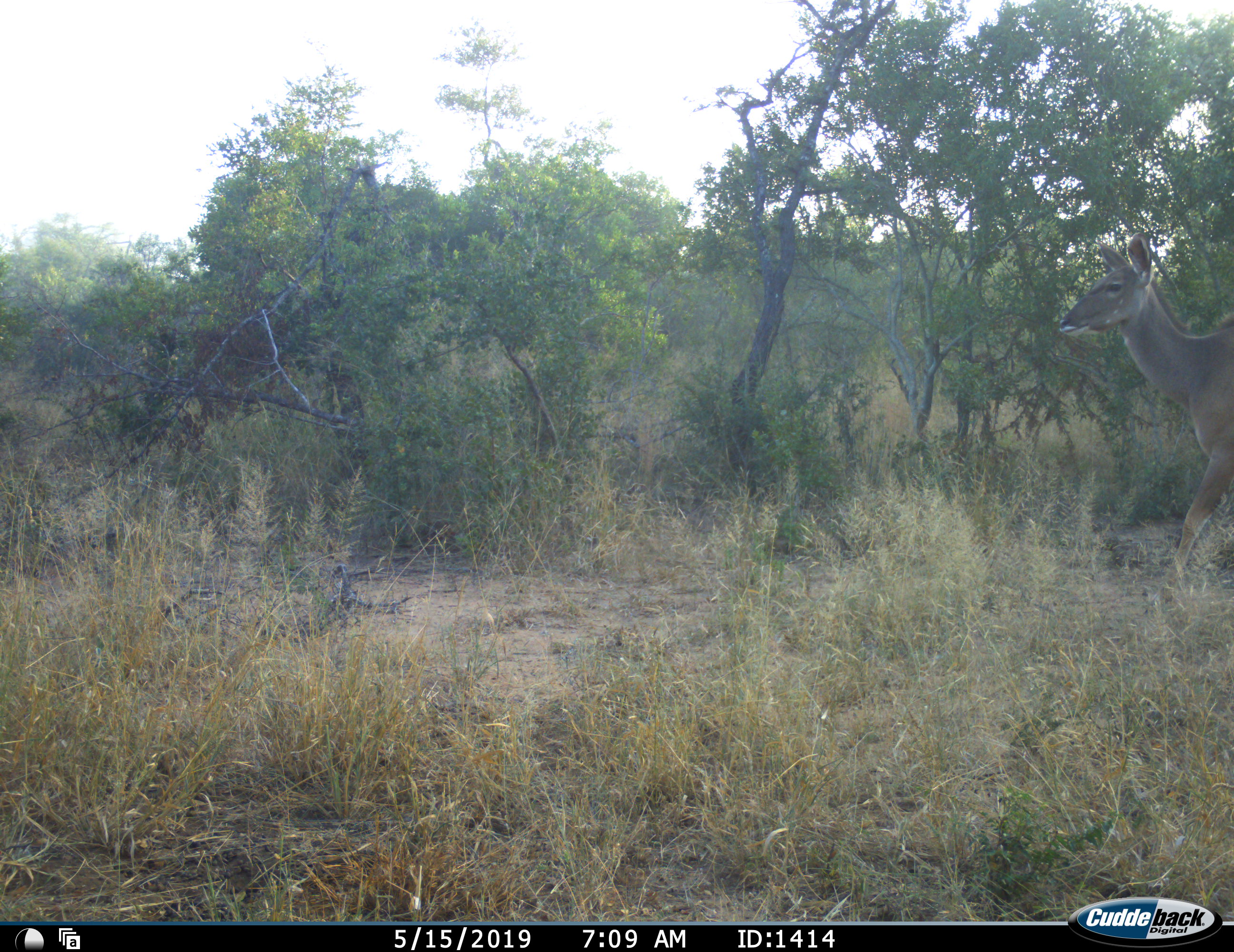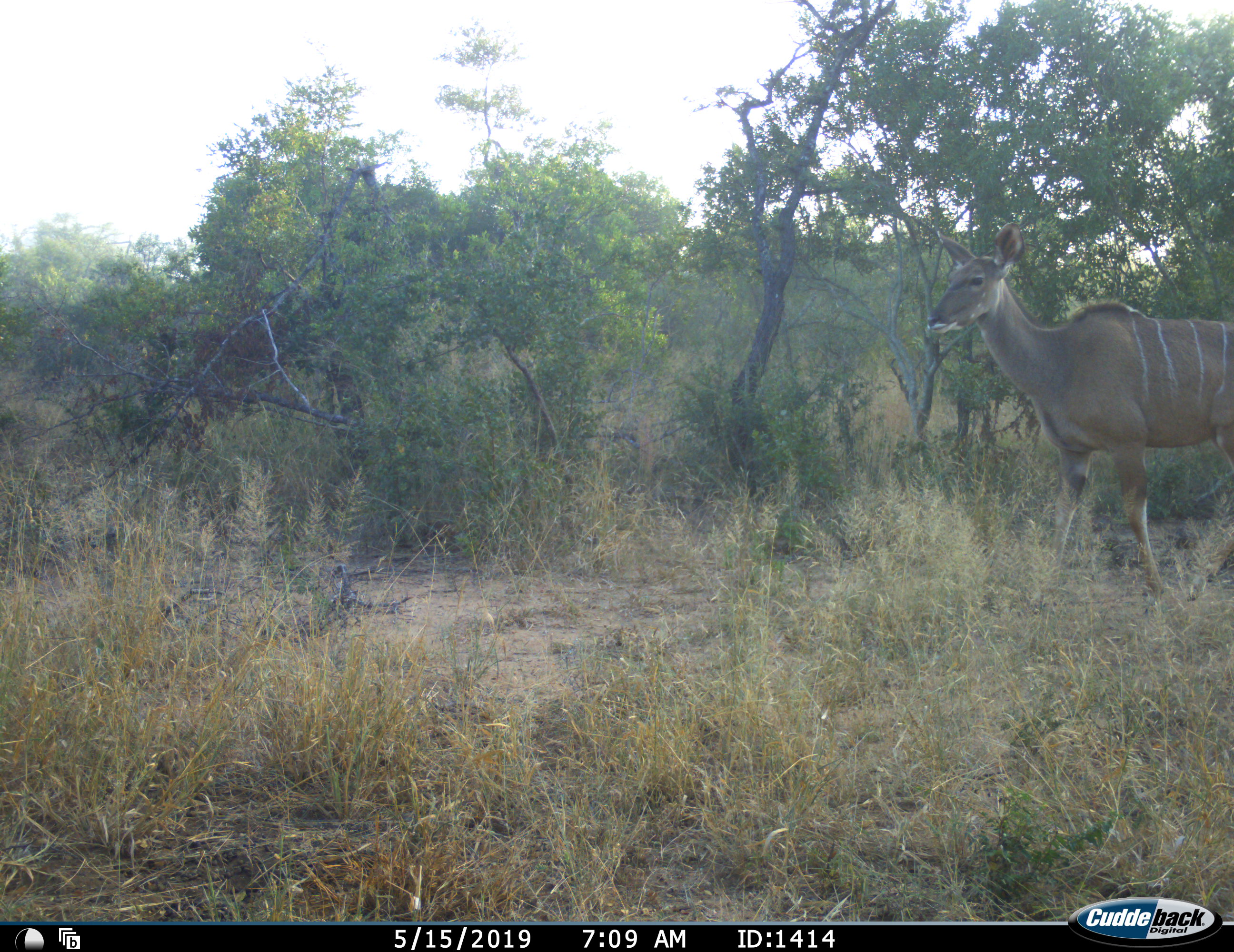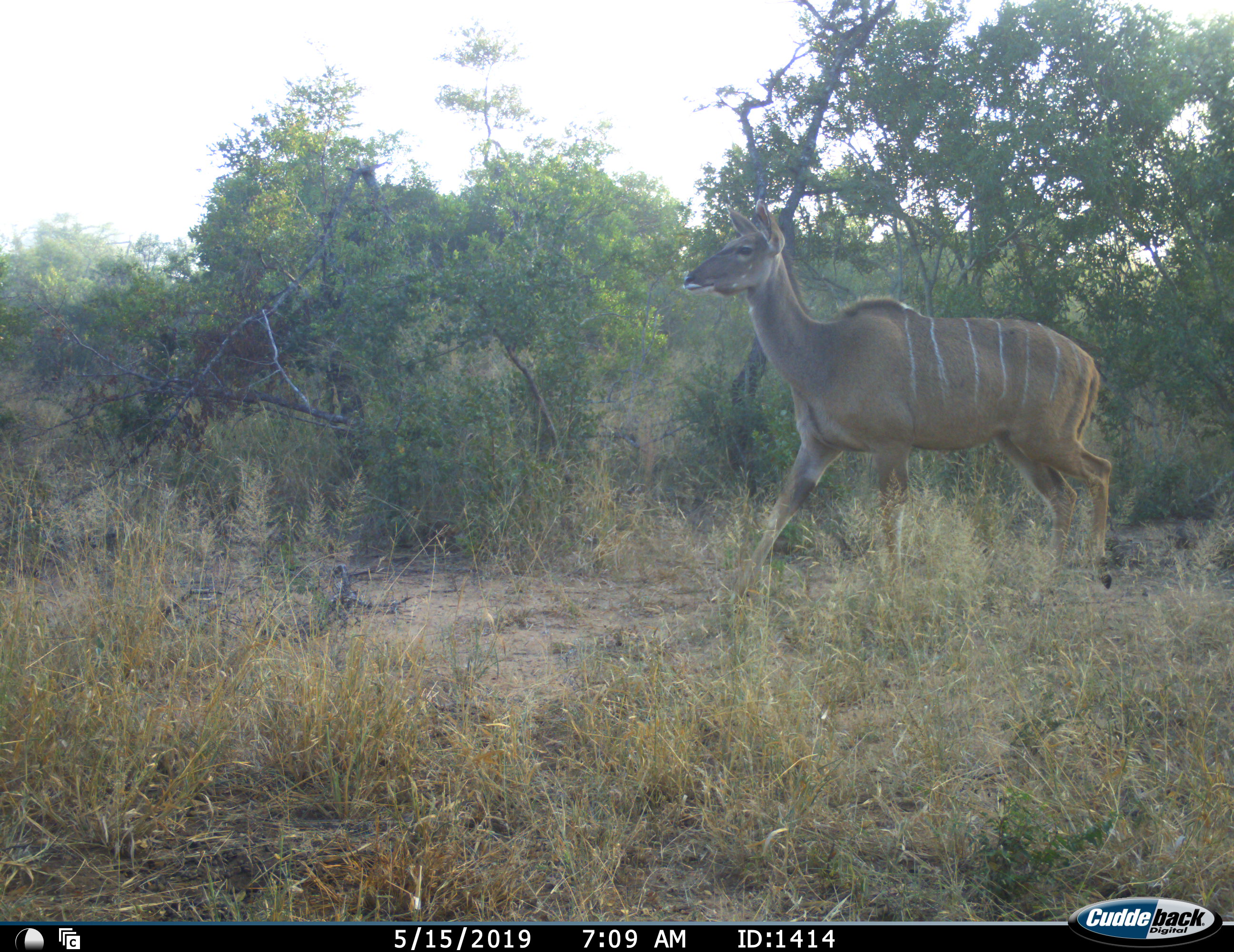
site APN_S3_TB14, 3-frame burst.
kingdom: Animalia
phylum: Chordata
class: Mammalia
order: Artiodactyla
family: Bovidae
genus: Tragelaphus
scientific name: Tragelaphus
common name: kudu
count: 1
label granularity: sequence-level